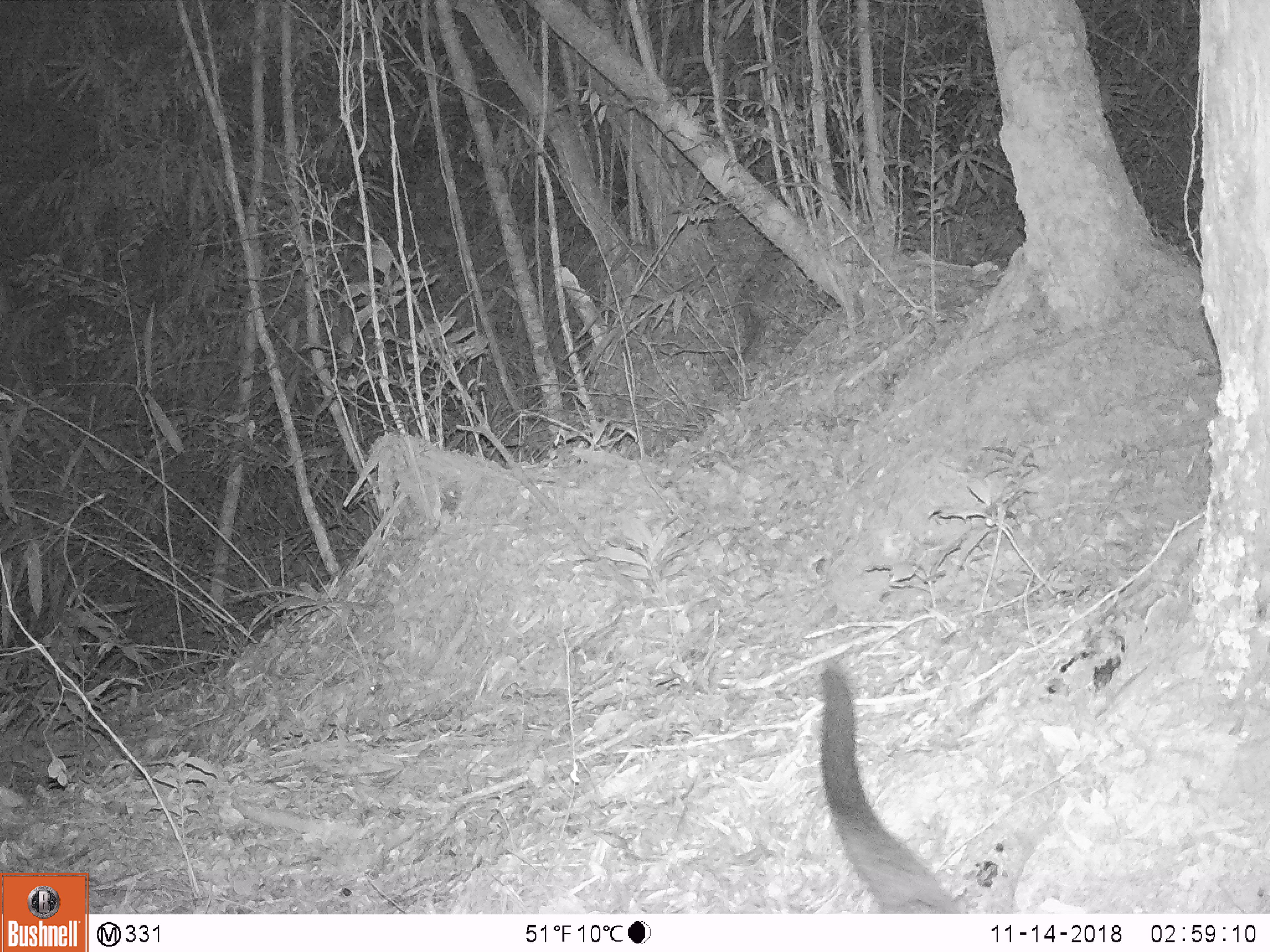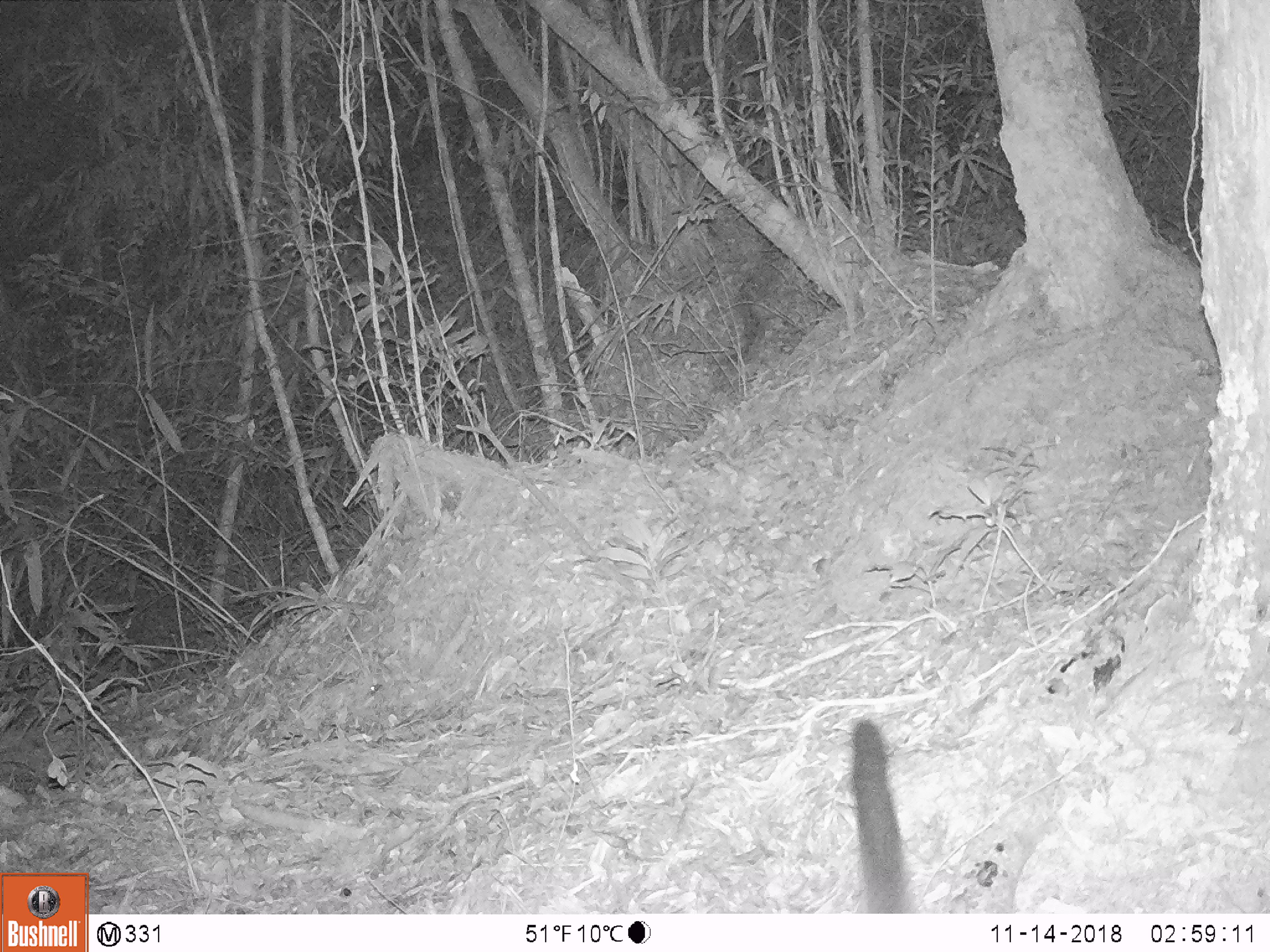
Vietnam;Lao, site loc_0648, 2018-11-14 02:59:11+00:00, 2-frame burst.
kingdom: Animalia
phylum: Chordata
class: Mammalia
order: Carnivora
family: Viverridae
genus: Paguma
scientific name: Paguma larvata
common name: masked palm civet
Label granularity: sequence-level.